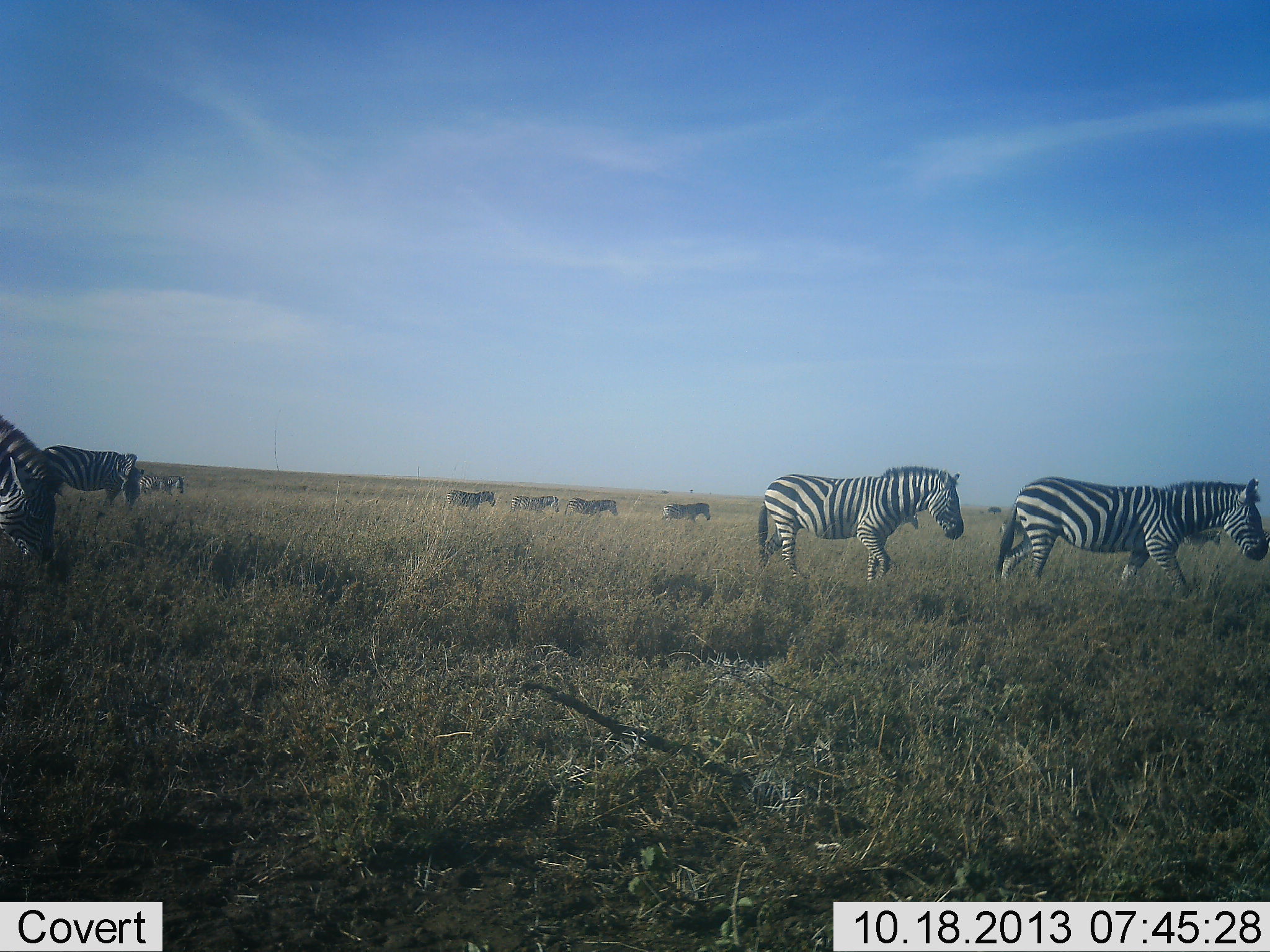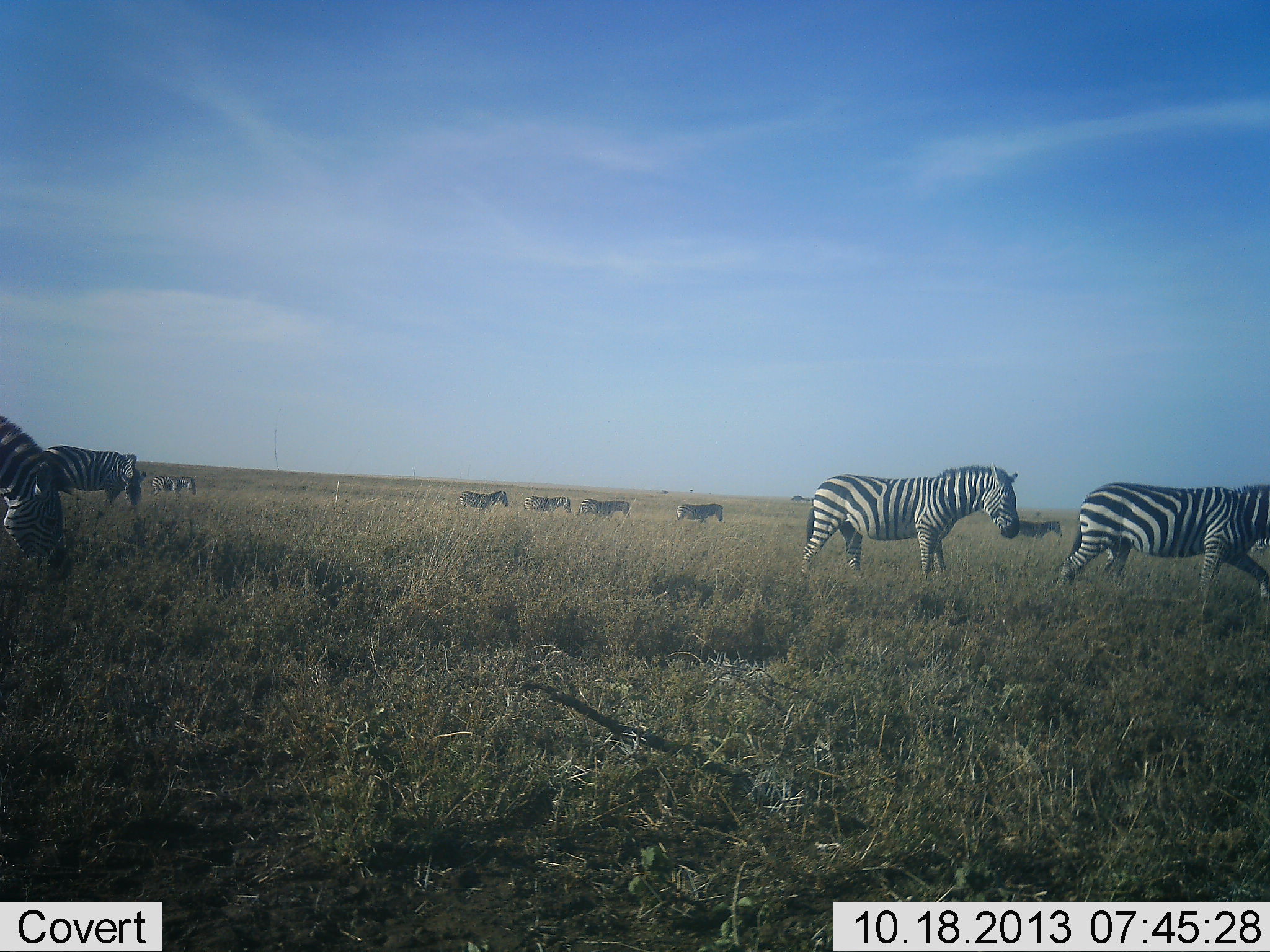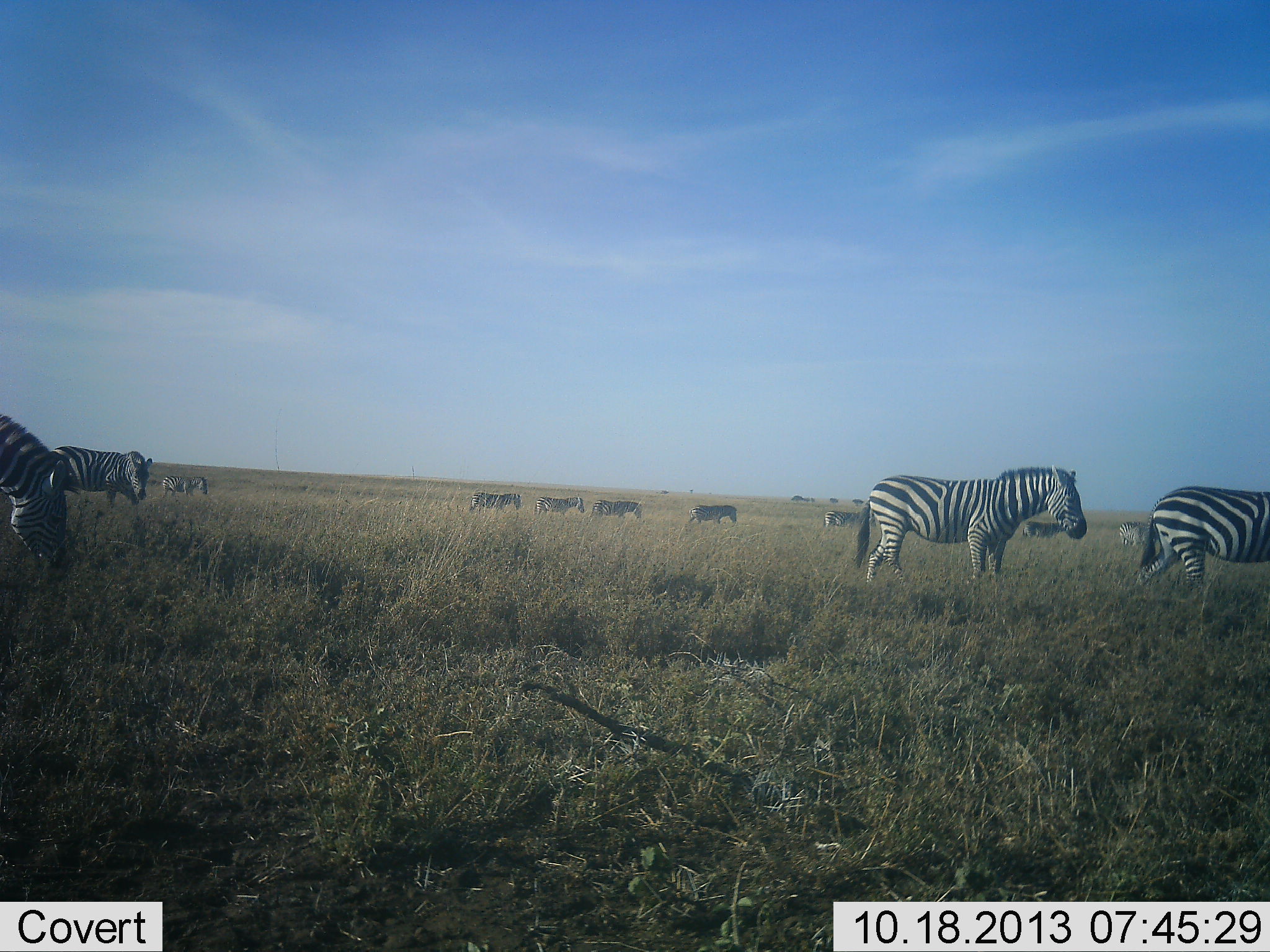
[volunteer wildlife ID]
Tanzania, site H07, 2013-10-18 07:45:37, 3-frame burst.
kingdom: Animalia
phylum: Chordata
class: Mammalia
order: Perissodactyla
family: Equidae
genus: Equus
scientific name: Equus quagga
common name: plains zebra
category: zebra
Zebra (plains zebra) (Equus quagga), count 11-50. Behavior (volunteer vote fractions): standing 39%, resting 0%, moving 89%, interacting 0%. Young present (vote fraction): 0%. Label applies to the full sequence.